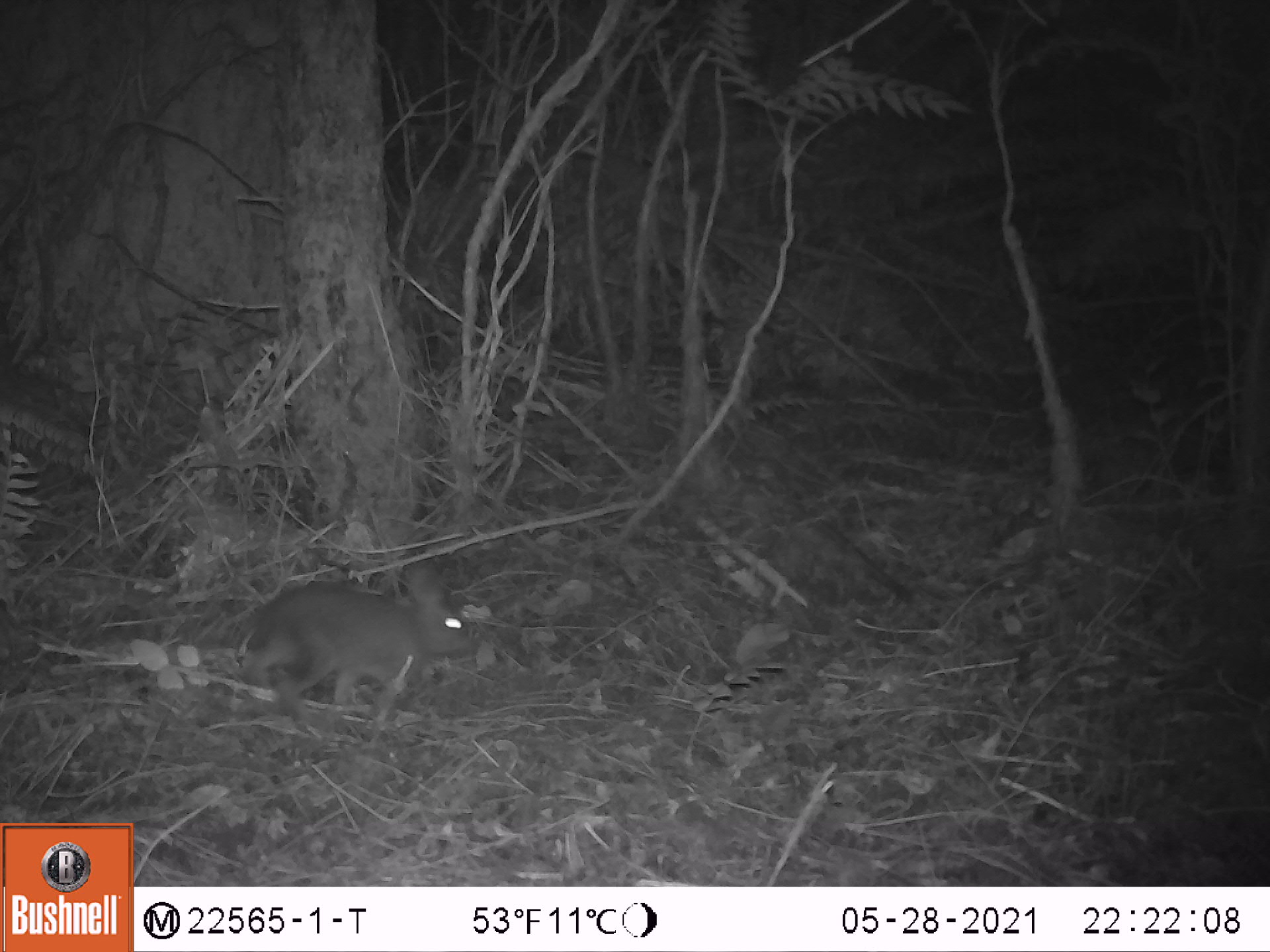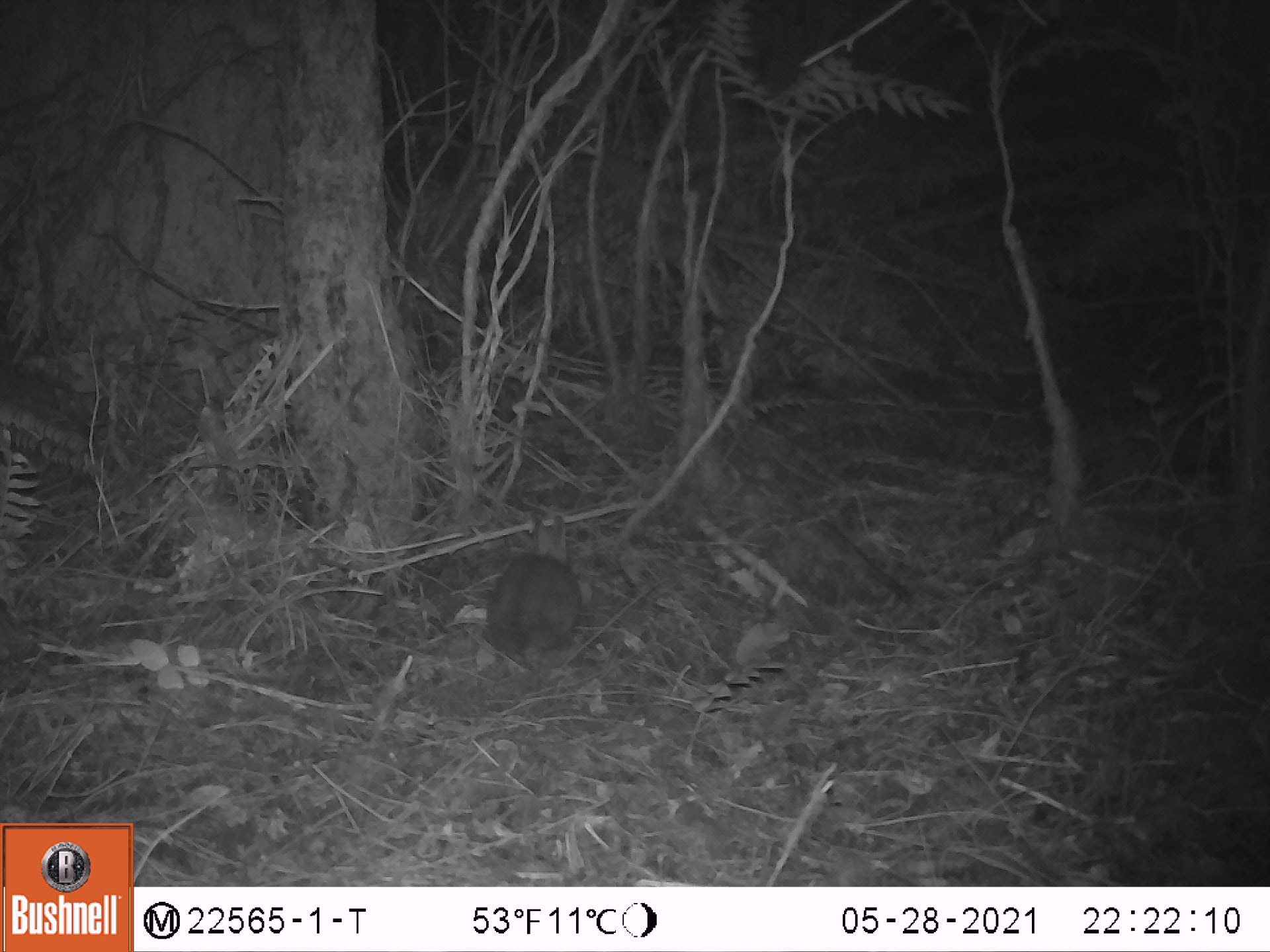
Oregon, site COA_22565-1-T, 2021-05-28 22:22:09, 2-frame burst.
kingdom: Animalia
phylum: Chordata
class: Mammalia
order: Lagomorpha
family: Leporidae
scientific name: Leporidae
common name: hares and rabbits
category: leporidae family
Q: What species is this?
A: Leporidae family (hares and rabbits) (Leporidae).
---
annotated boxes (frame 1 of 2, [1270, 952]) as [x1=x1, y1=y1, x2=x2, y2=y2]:
leporidae family: [x1=239, y1=569, x2=476, y2=736]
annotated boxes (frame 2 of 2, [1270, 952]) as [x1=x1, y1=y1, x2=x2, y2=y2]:
leporidae family: [x1=478, y1=511, x2=587, y2=665]